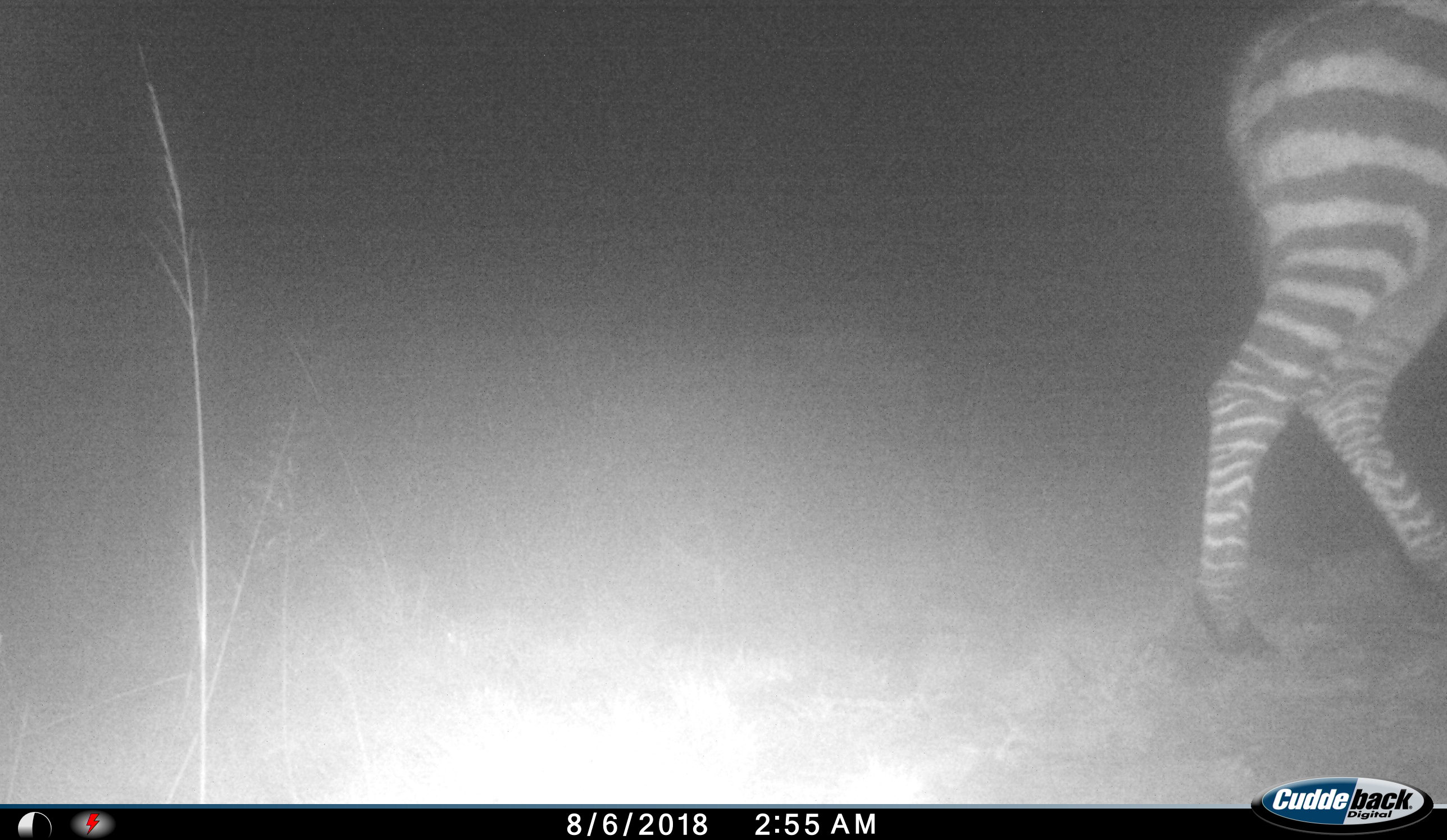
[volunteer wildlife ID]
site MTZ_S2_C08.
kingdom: Animalia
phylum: Chordata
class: Mammalia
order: Perissodactyla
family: Equidae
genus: Equus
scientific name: Equus zebra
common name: mountain zebra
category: zebramountain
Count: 1.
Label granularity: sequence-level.